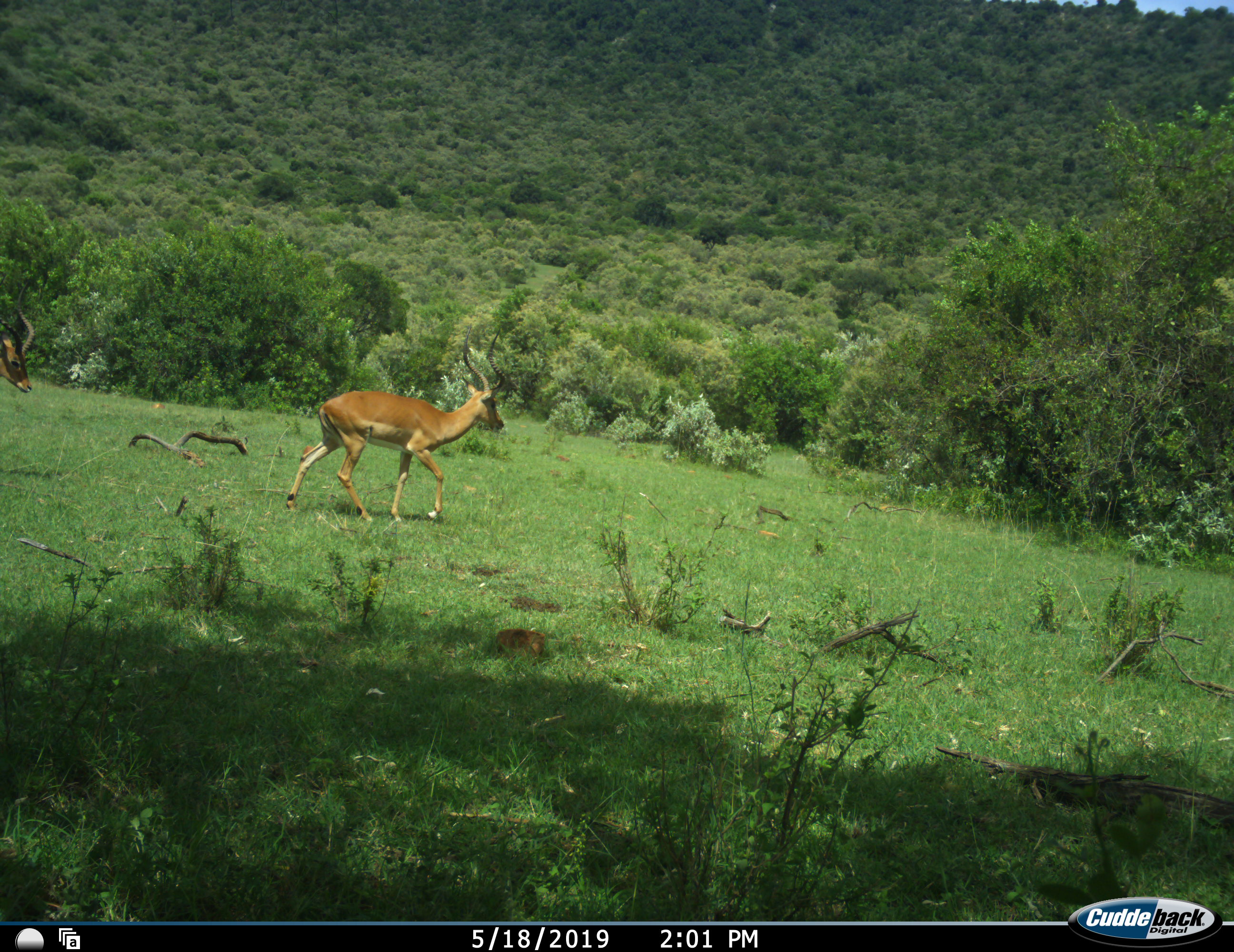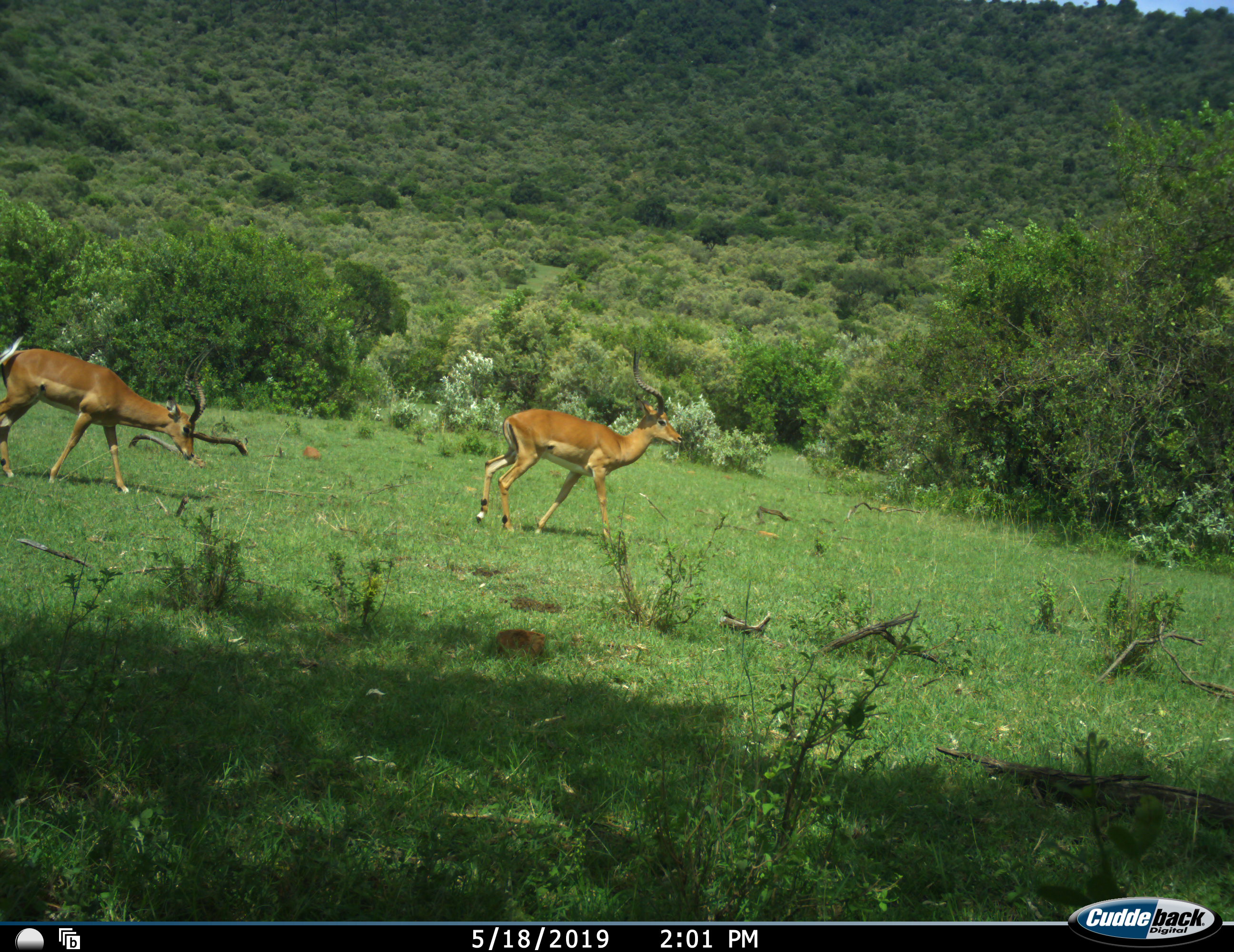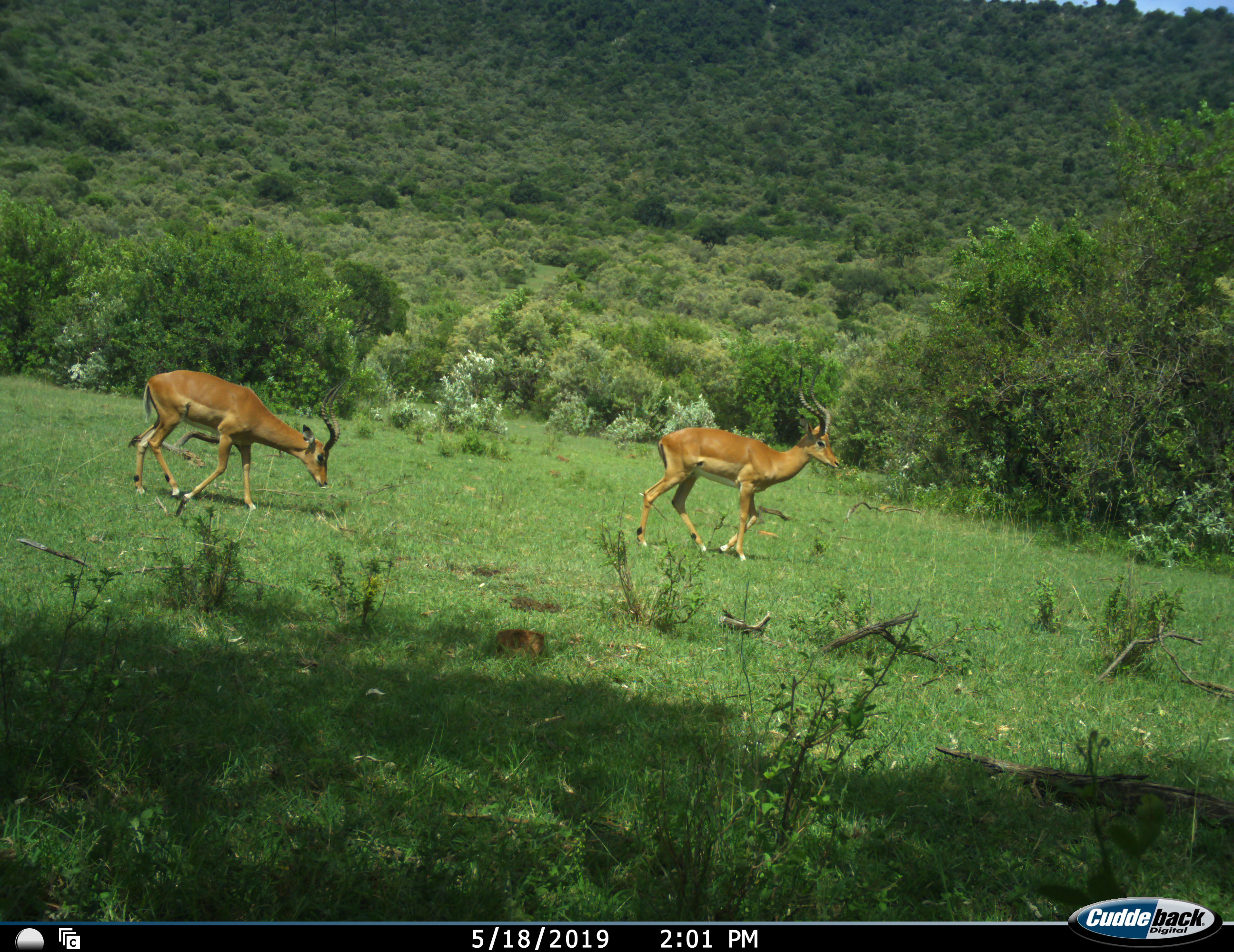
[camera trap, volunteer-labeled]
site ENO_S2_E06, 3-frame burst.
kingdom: Animalia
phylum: Chordata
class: Mammalia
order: Artiodactyla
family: Bovidae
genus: Aepyceros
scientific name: Aepyceros melampus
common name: impala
Impala (Aepyceros melampus), count 2. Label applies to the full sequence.